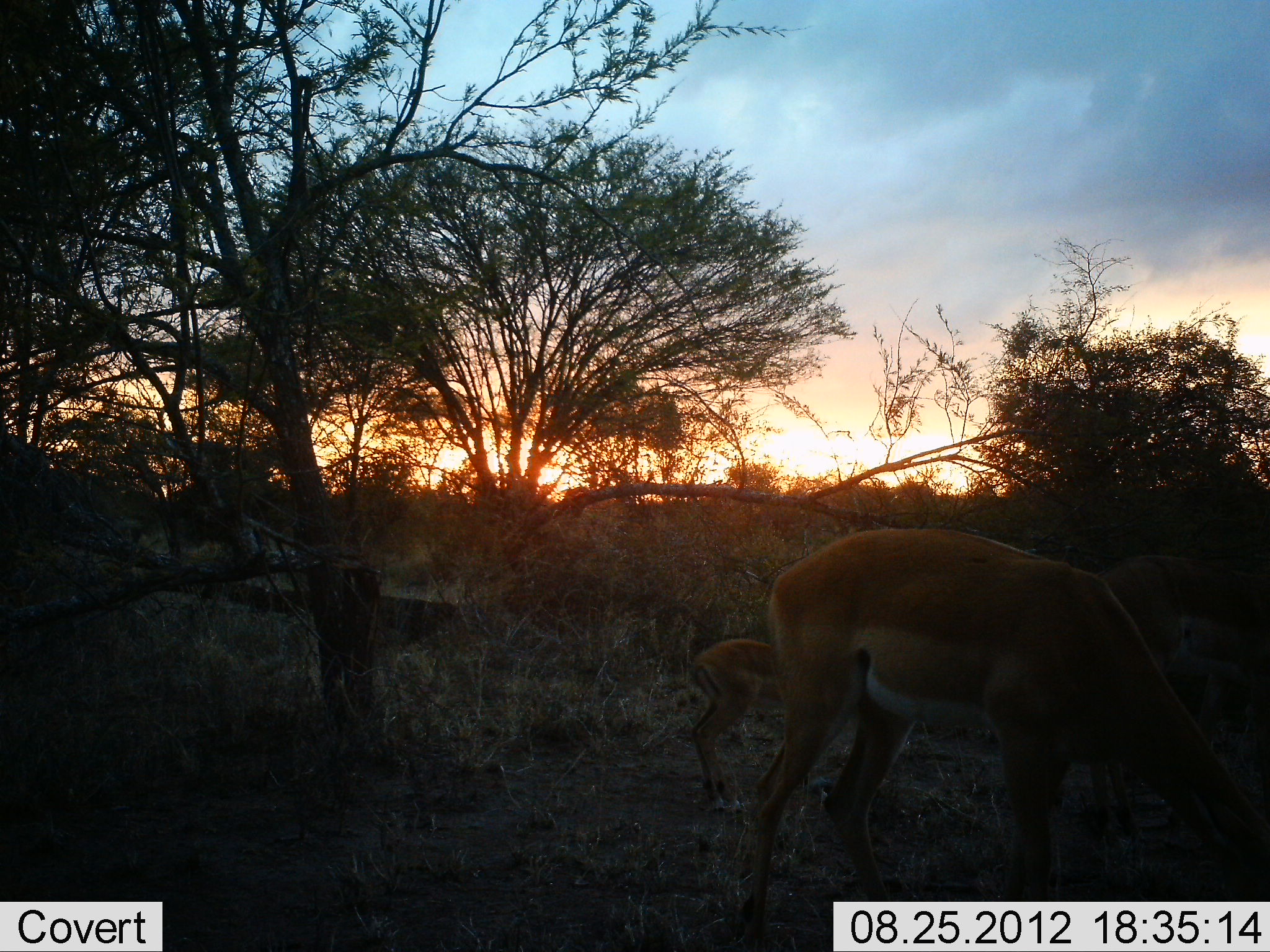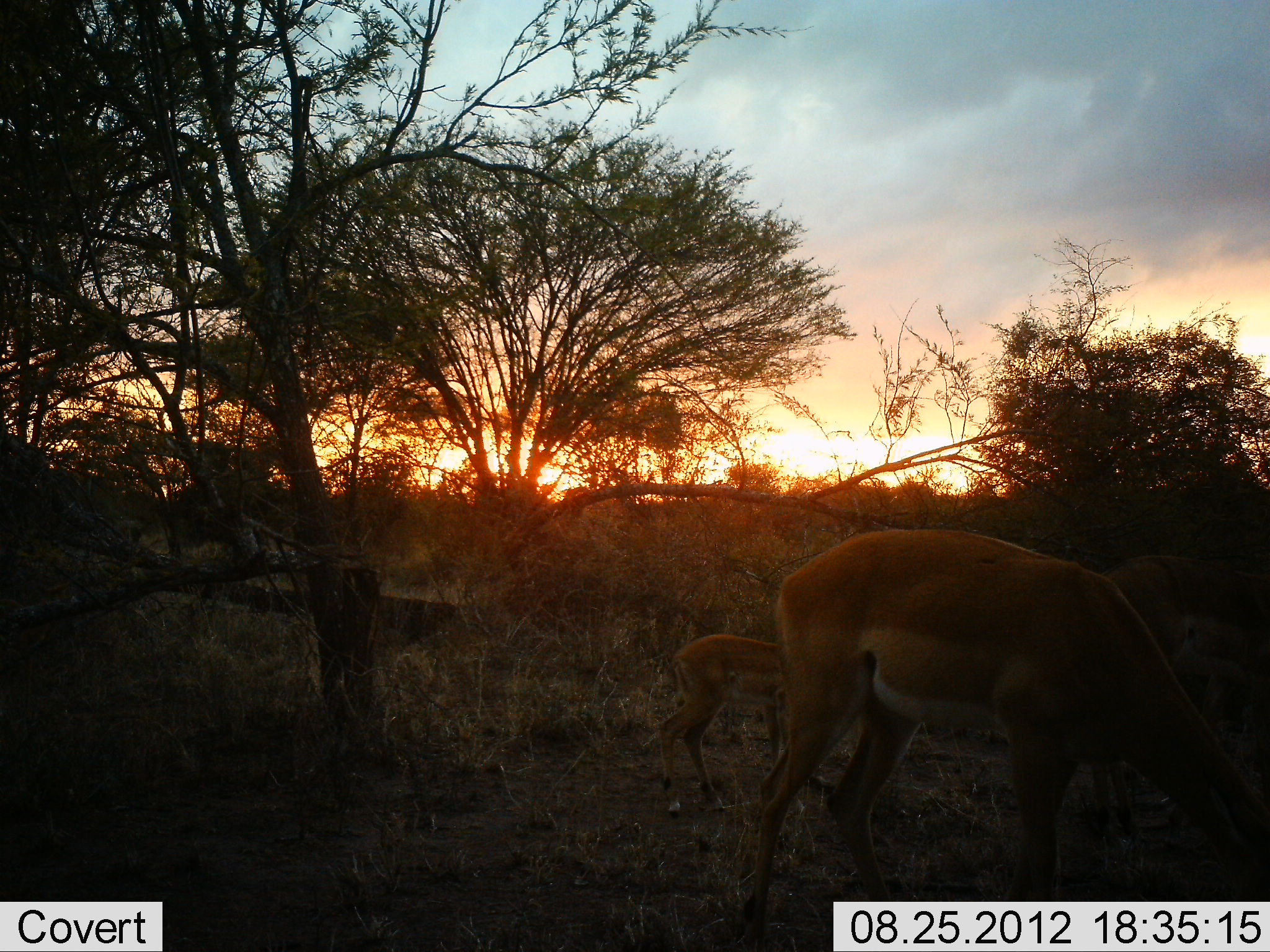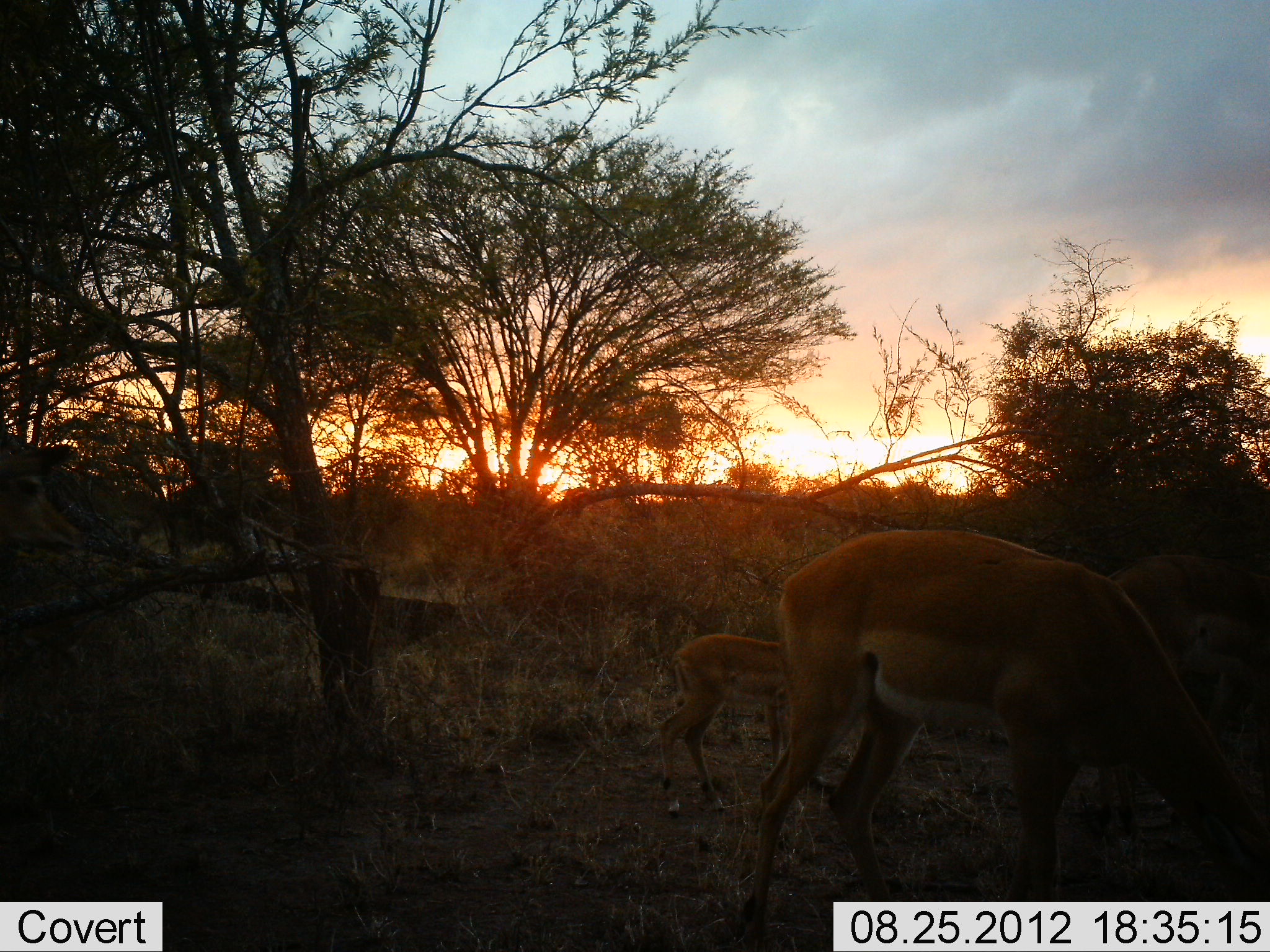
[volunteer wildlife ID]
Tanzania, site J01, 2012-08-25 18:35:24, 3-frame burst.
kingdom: Animalia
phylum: Chordata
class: Mammalia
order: Artiodactyla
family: Bovidae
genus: Aepyceros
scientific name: Aepyceros melampus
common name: impala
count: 3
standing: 40%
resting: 0%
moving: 0%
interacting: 0%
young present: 80%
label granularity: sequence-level